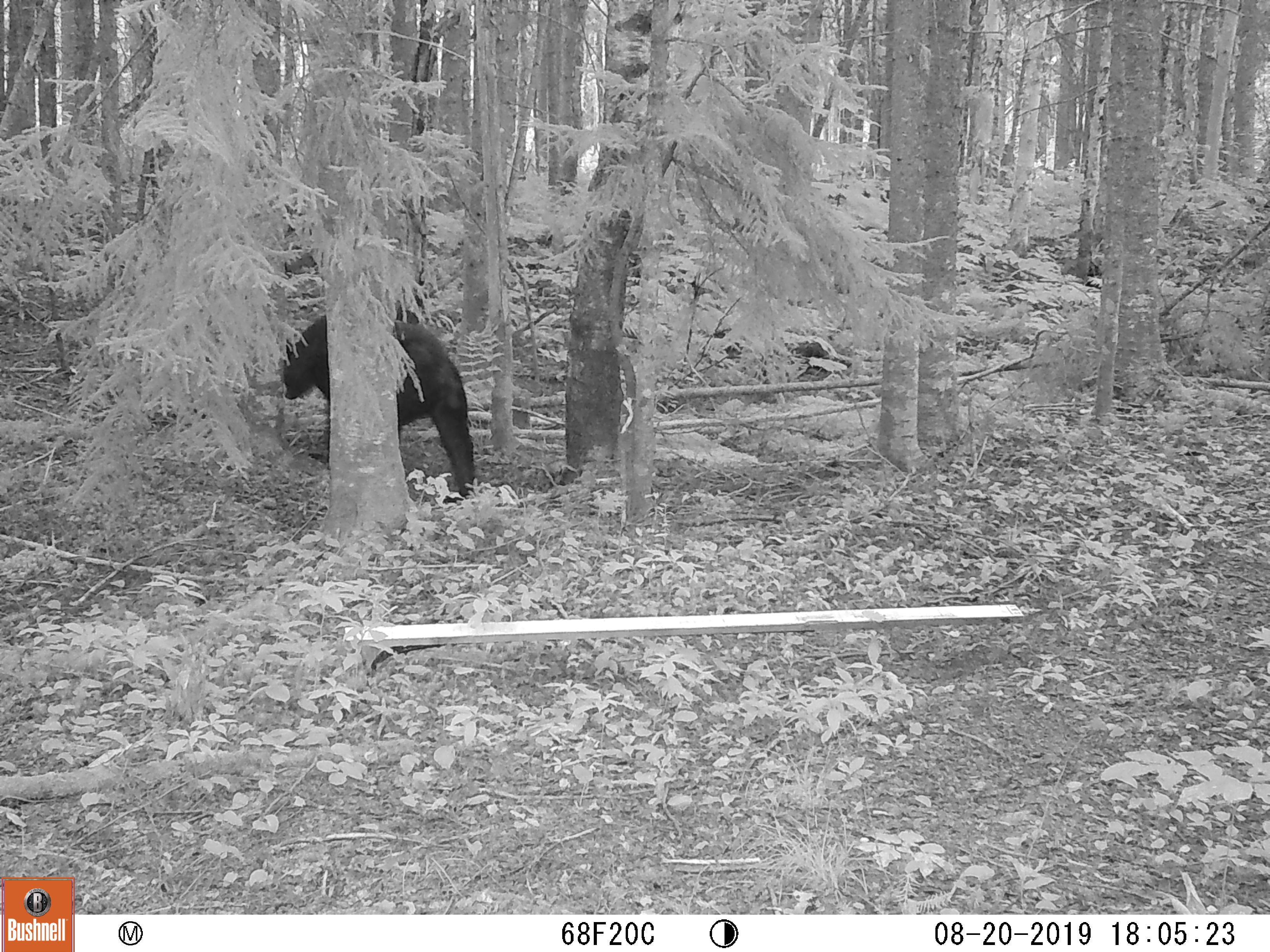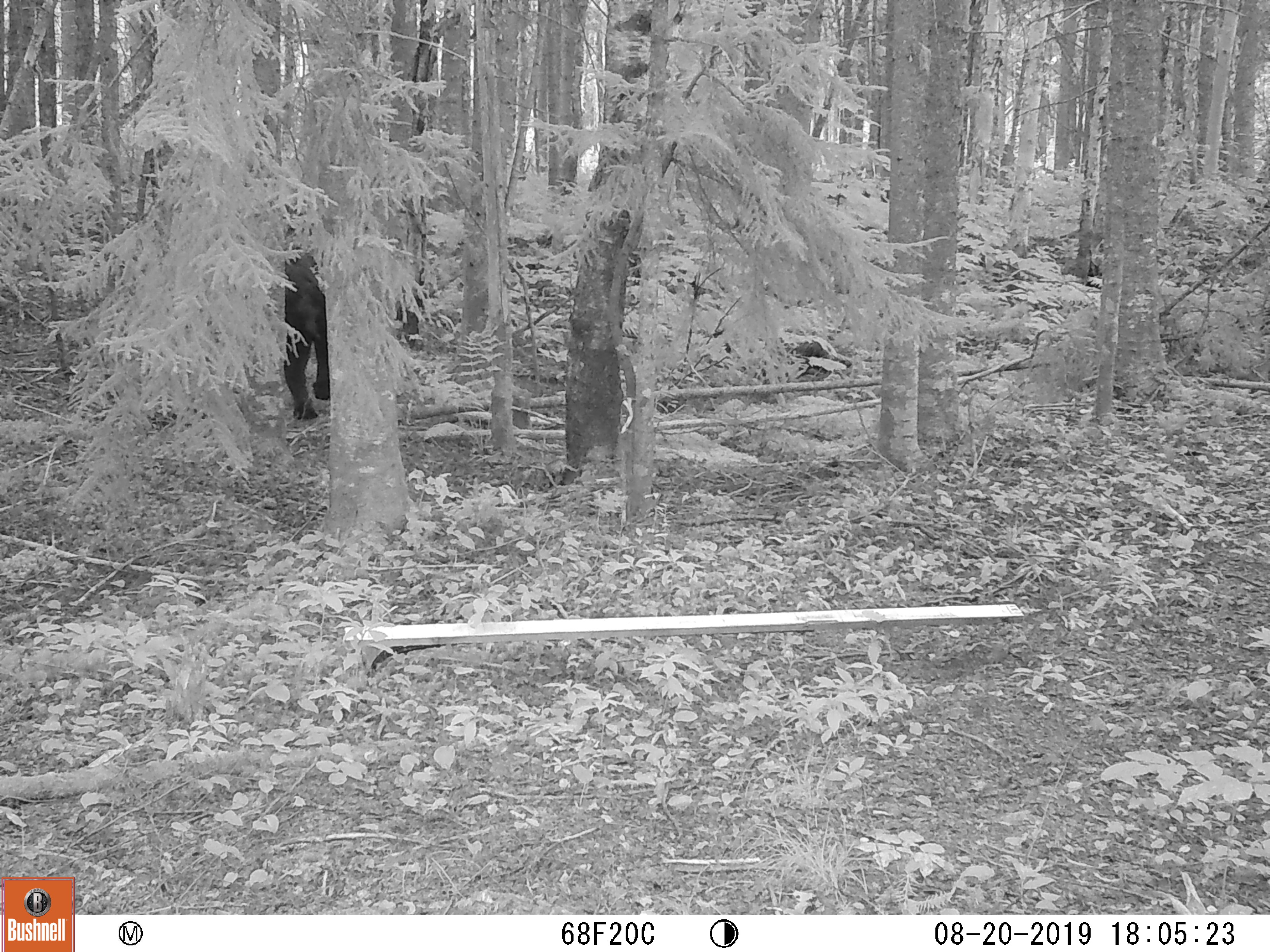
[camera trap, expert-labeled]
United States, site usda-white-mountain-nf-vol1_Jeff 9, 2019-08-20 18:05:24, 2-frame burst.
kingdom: Animalia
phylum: Chordata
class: Mammalia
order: Carnivora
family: Ursidae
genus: Ursus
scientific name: Ursus americanus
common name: black bear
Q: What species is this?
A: Black bear (Ursus americanus).